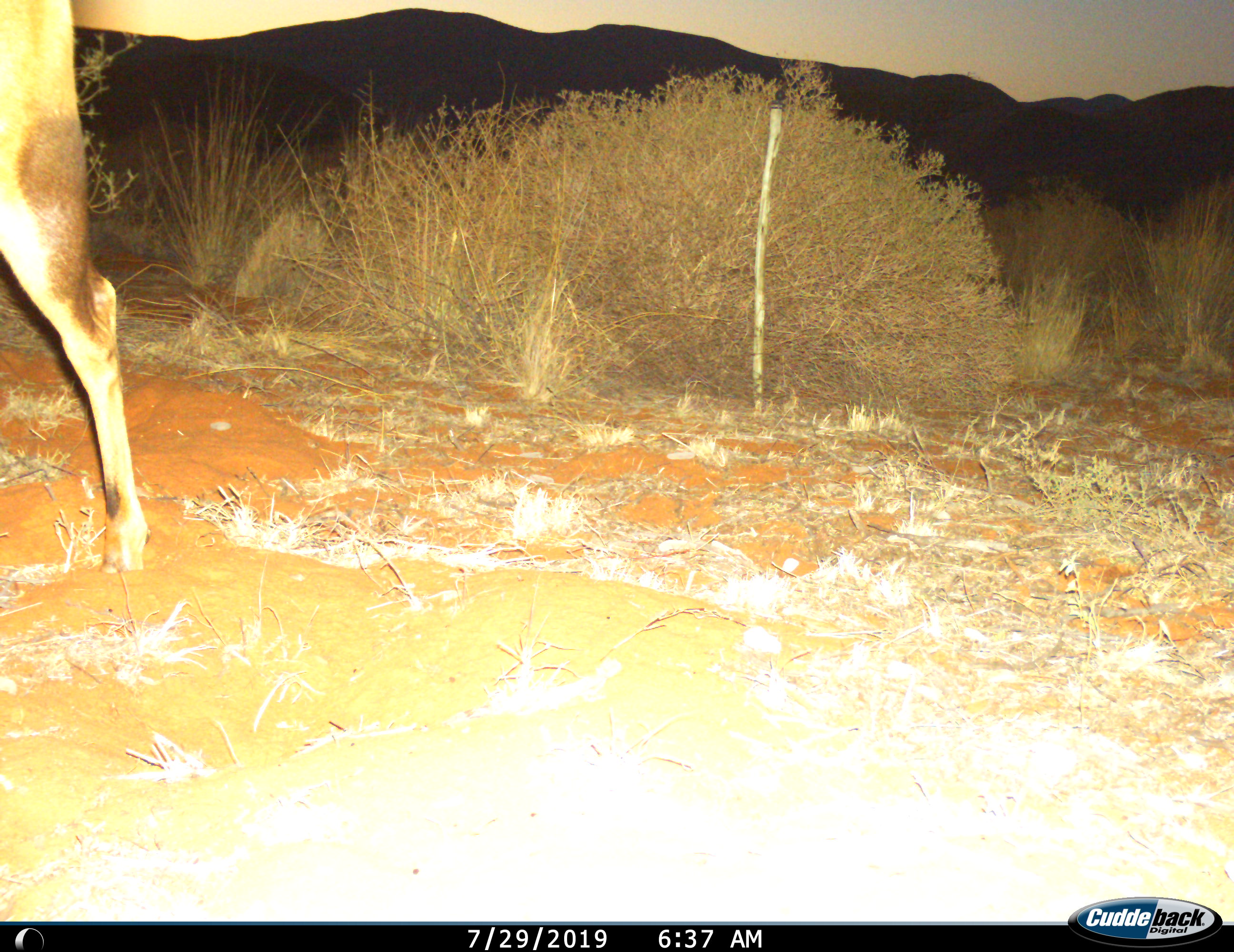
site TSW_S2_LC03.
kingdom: Animalia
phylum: Chordata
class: Mammalia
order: Artiodactyla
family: Bovidae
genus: Alcelaphus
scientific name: Alcelaphus buselaphus caama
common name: red hartebeest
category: hartebeestred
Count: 1.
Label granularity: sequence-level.